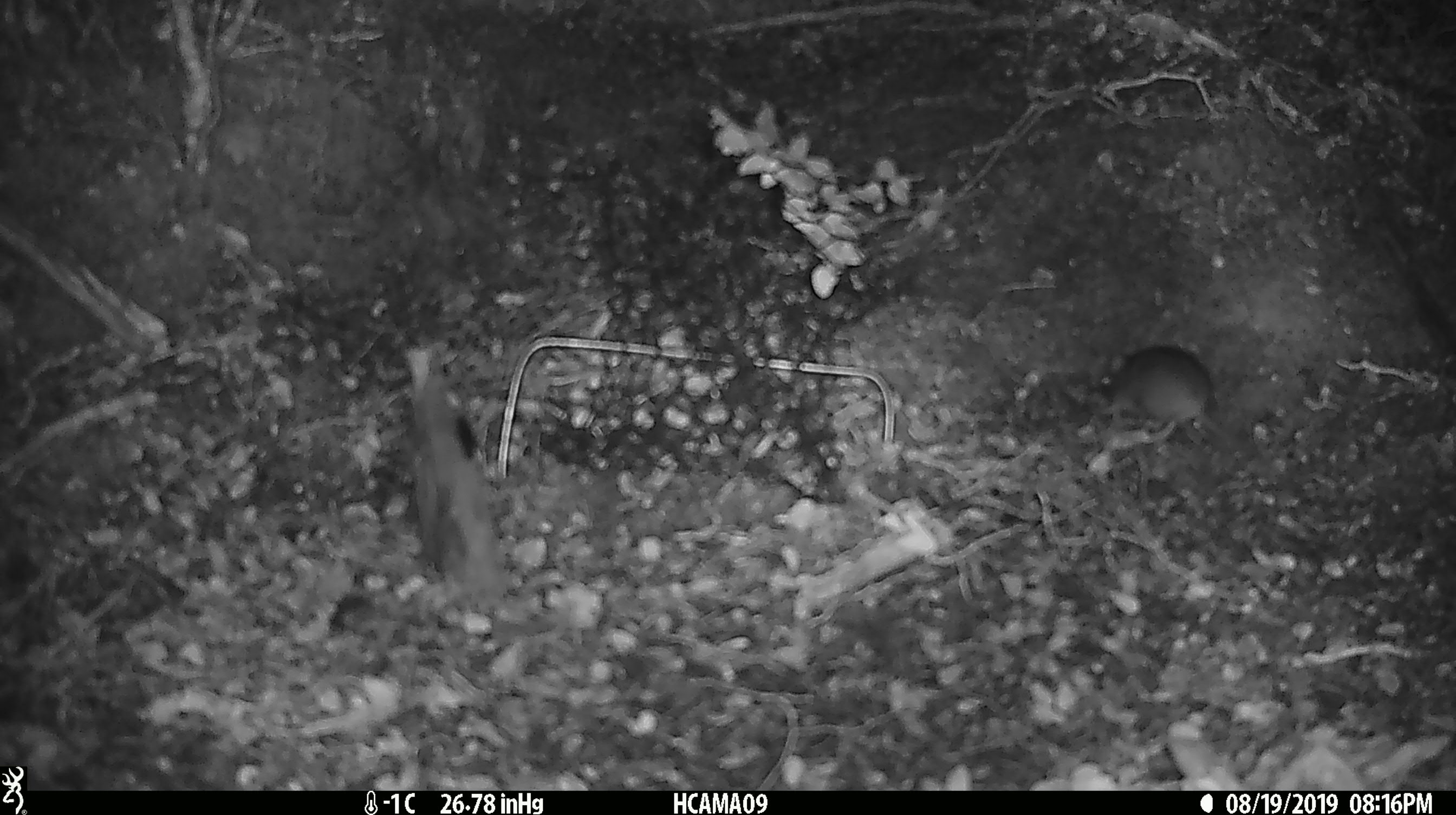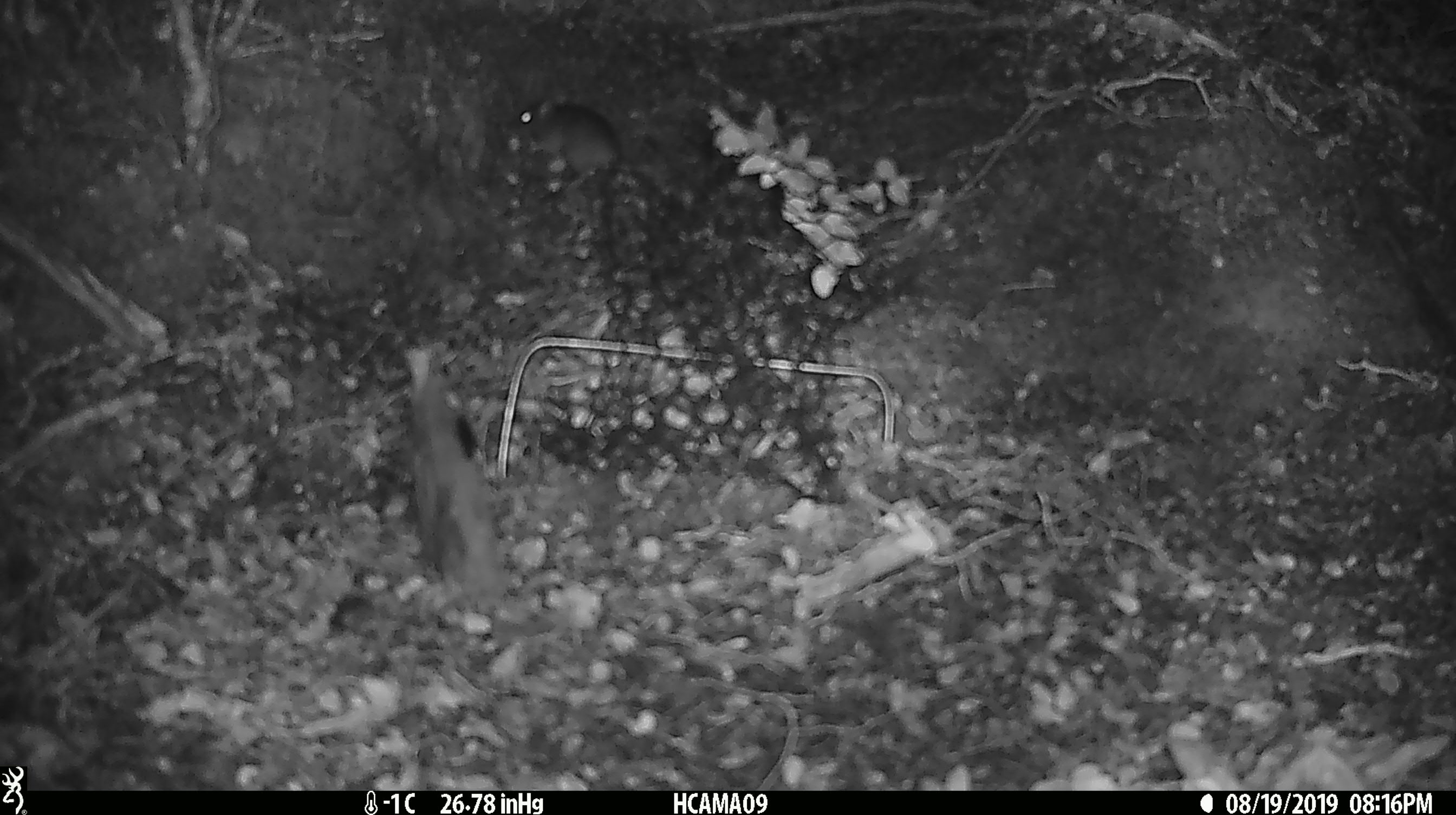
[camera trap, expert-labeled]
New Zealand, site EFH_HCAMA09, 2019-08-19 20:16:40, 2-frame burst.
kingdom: Animalia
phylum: Chordata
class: Mammalia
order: Rodentia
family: Muridae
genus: Mus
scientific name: Mus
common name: mouse